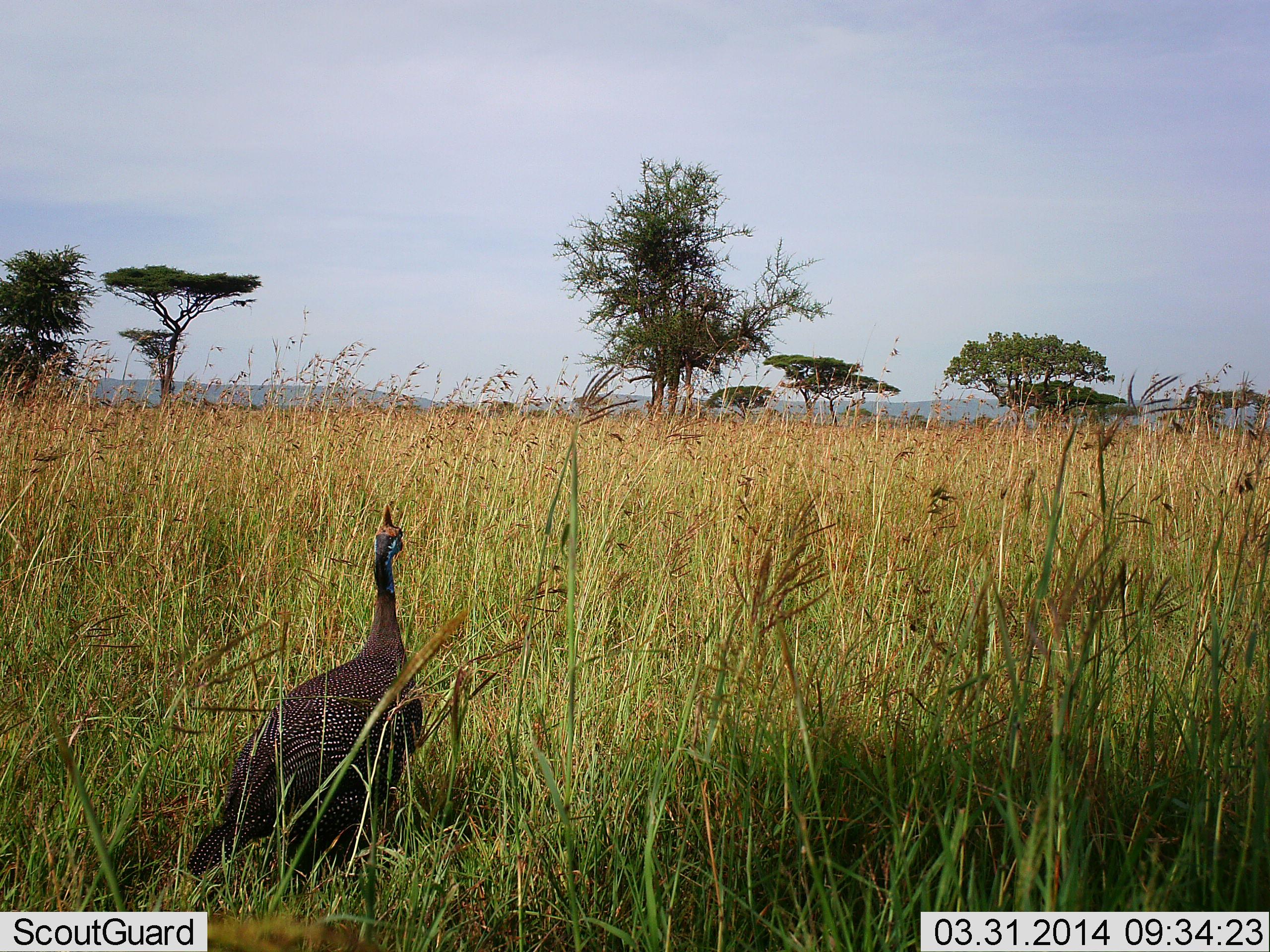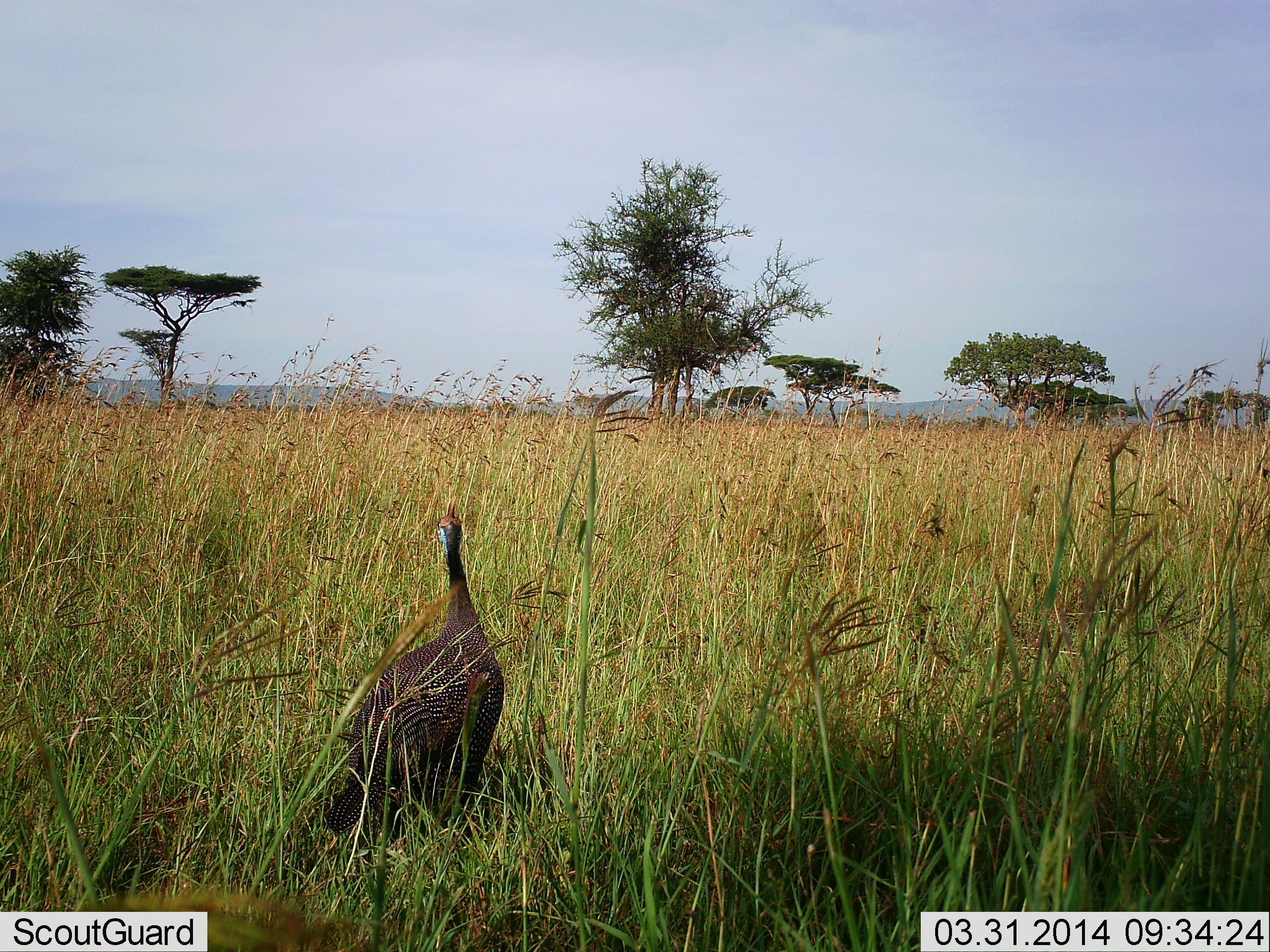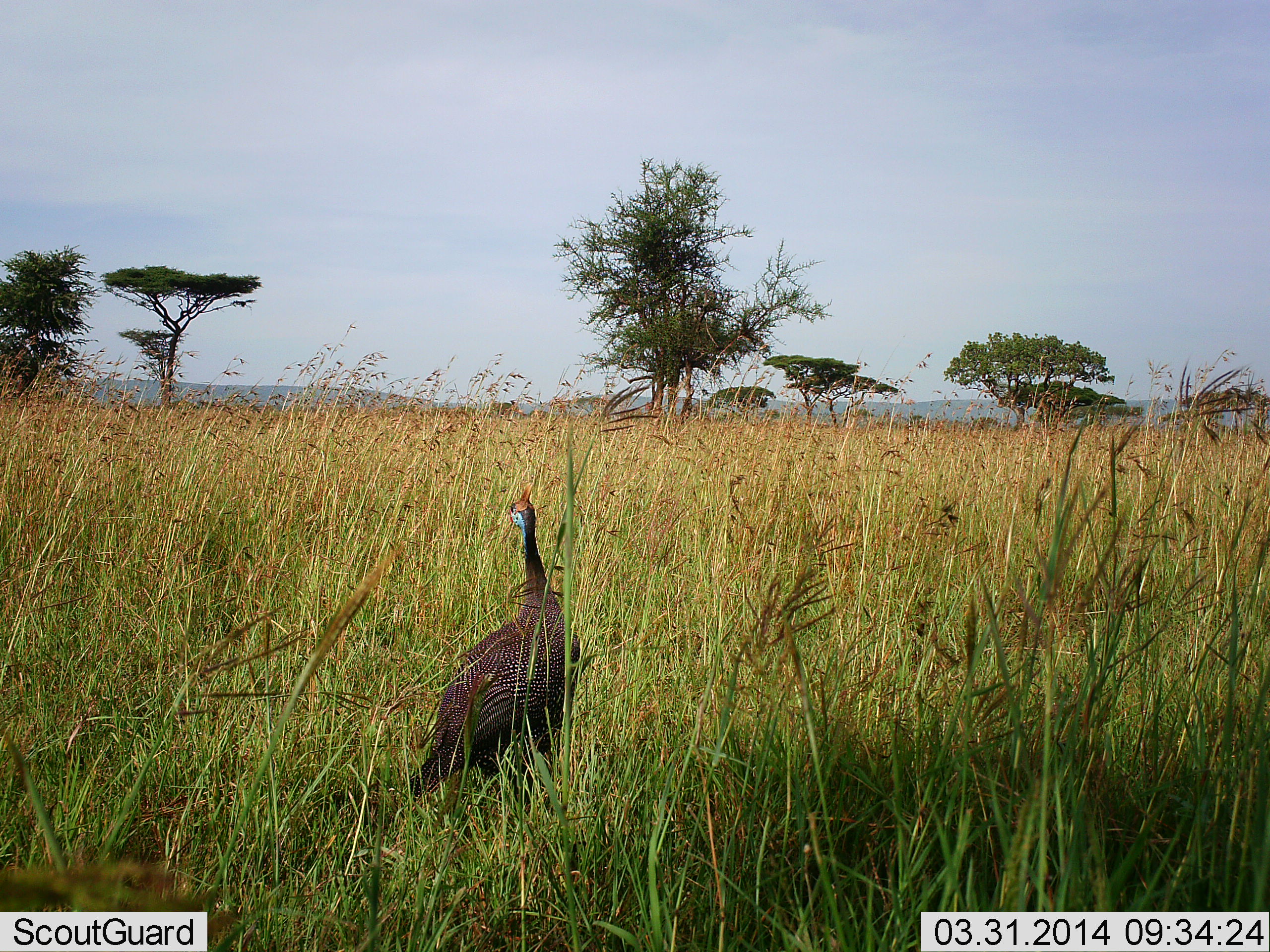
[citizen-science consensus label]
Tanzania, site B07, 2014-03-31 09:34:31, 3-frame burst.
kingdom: Animalia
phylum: Chordata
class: Aves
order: Galliformes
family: Numididae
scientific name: Numididae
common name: guinea fowl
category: guineafowl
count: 1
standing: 45%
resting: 0%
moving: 82%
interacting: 0%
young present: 0%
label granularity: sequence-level